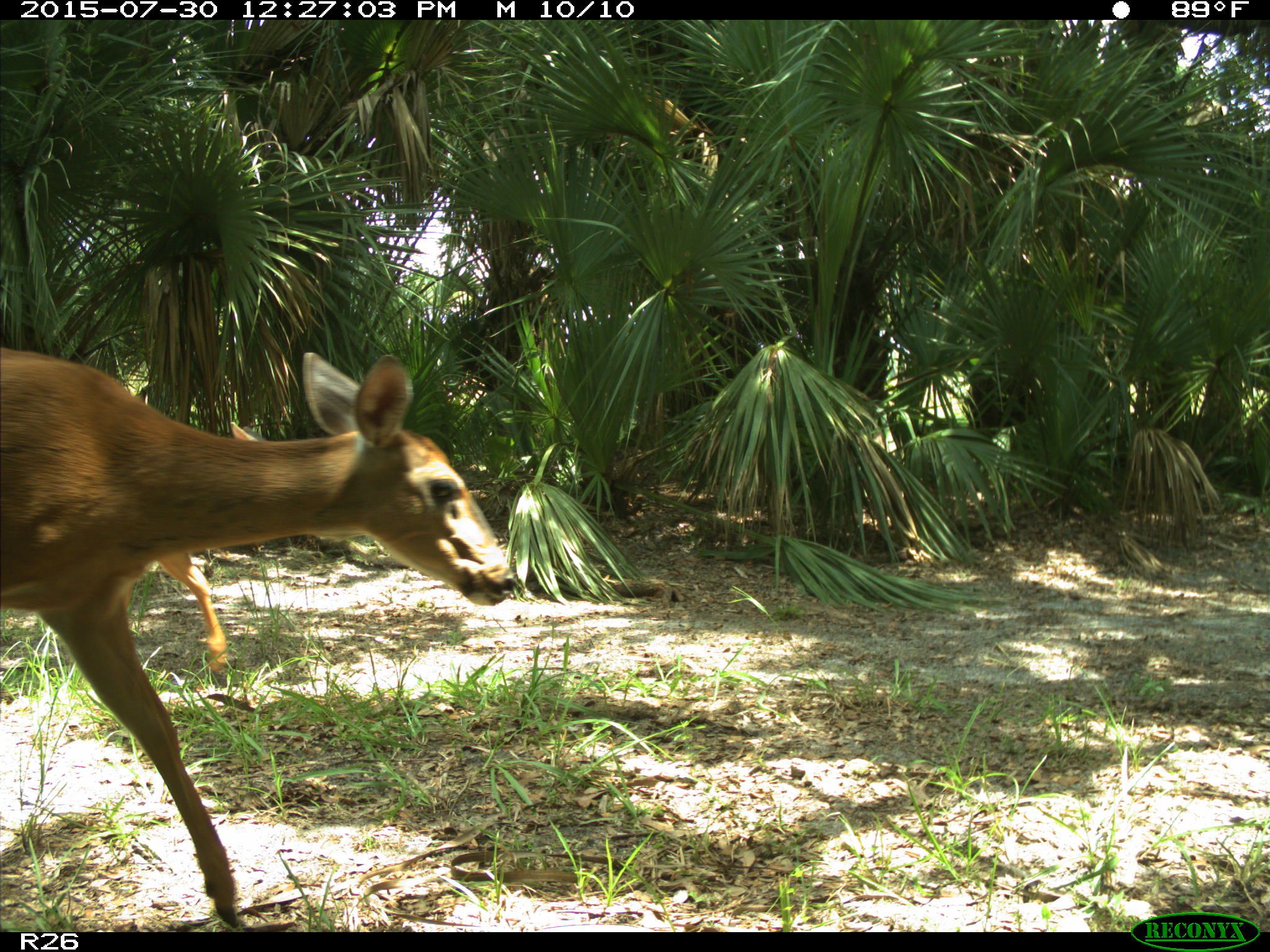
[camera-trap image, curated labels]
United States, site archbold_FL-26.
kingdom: Animalia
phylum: Chordata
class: Mammalia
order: Artiodactyla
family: Cervidae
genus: Odocoileus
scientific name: Odocoileus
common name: deer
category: unidentified deer